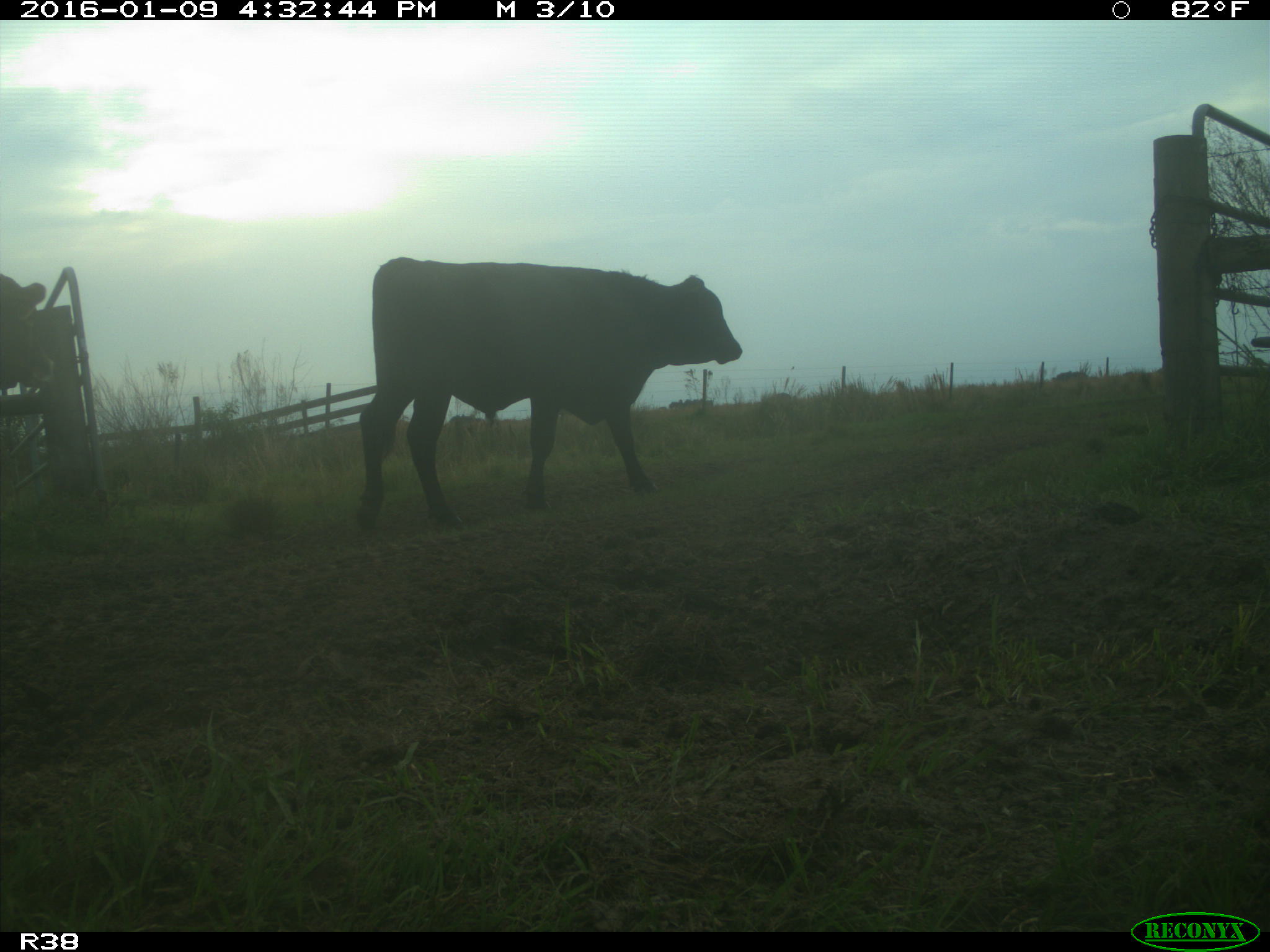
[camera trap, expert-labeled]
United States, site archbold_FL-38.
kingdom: Animalia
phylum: Chordata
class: Mammalia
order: Artiodactyla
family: Bovidae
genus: Bos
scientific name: Bos taurus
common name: domestic cow